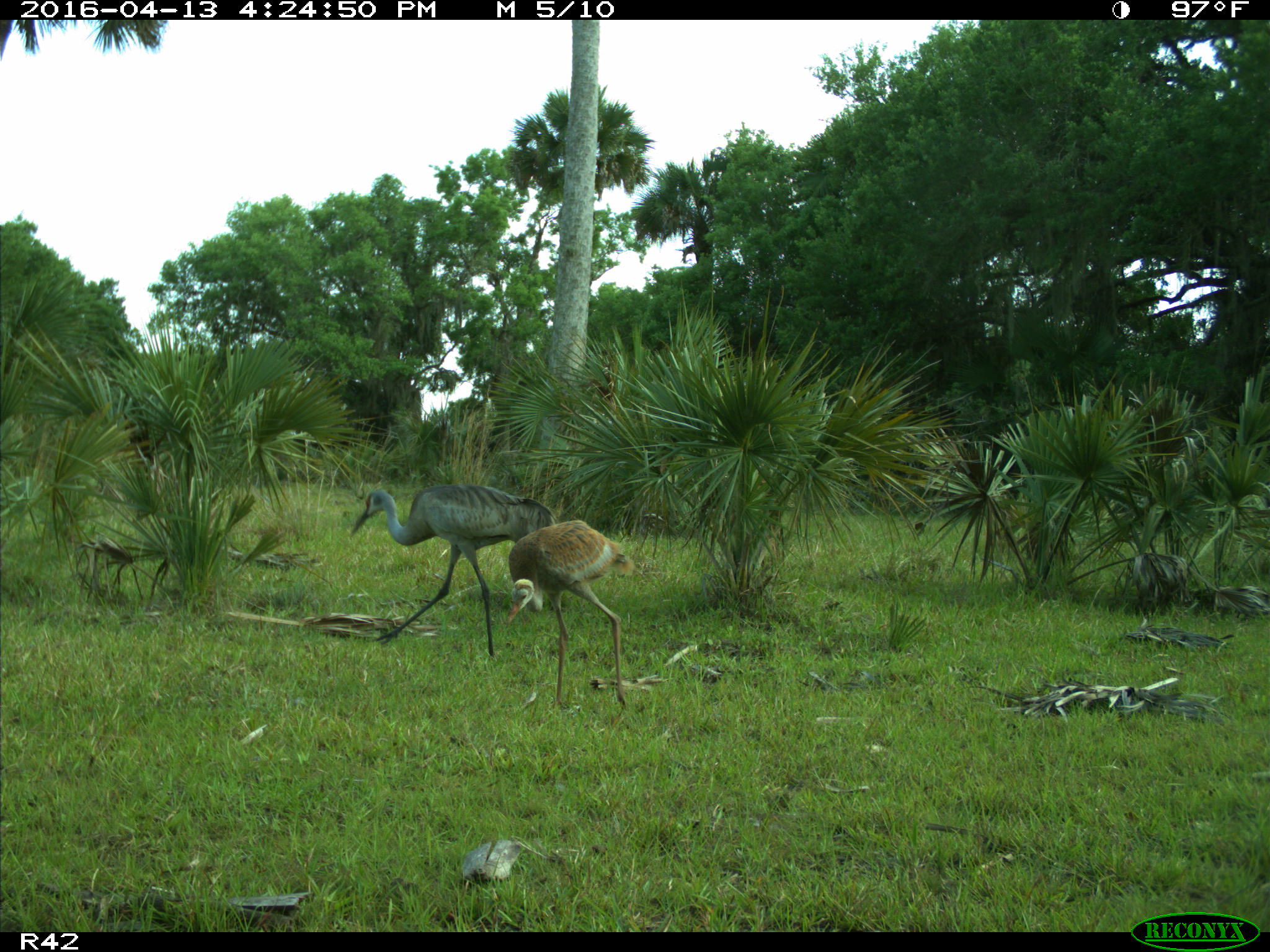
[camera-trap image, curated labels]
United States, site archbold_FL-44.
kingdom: Animalia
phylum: Chordata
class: Aves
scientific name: Aves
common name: birds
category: unidentified bird